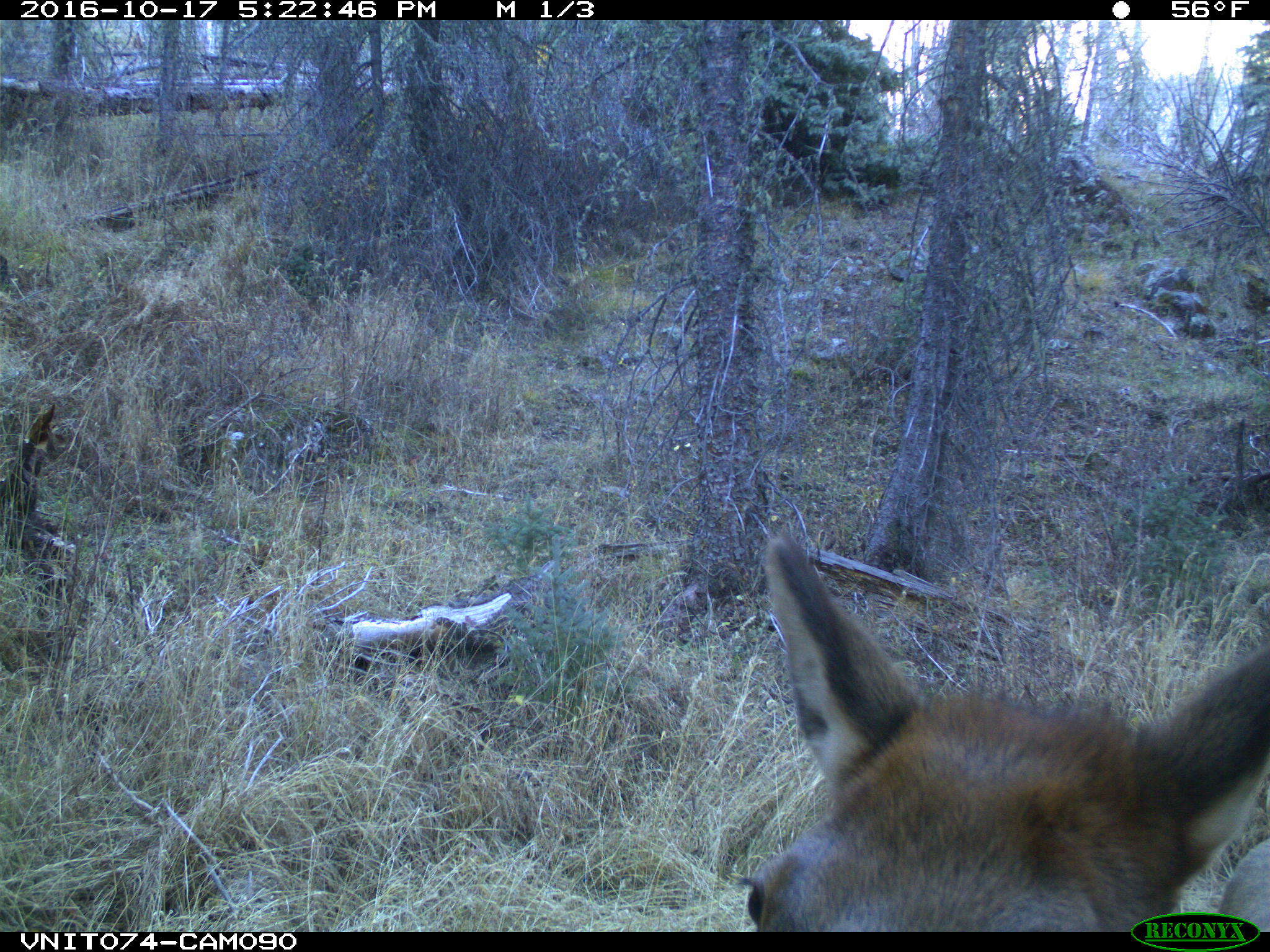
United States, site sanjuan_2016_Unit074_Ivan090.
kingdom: Animalia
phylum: Chordata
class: Mammalia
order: Artiodactyla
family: Cervidae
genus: Cervus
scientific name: Cervus elaphus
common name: red deer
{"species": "Cervus elaphus (red deer)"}